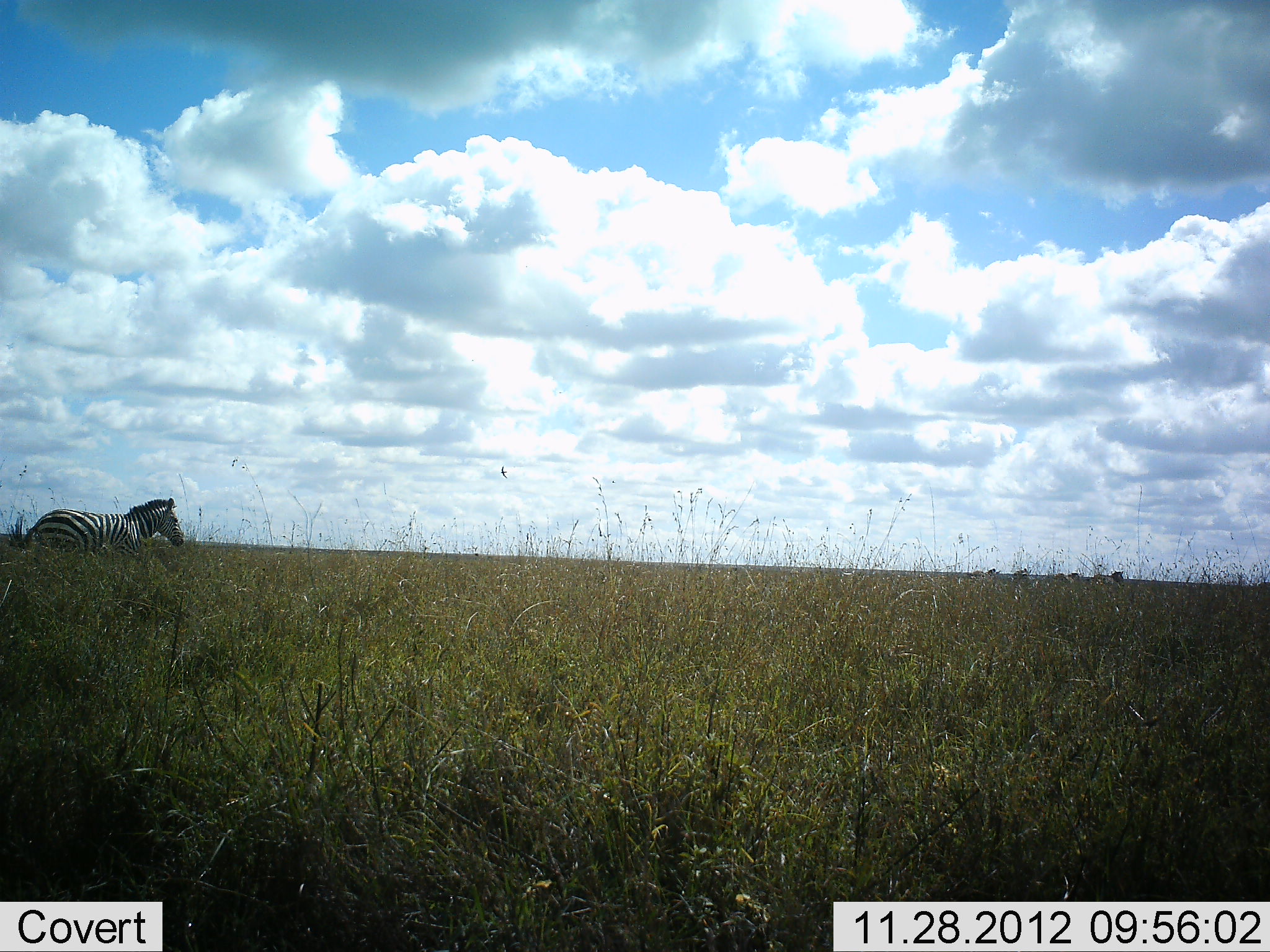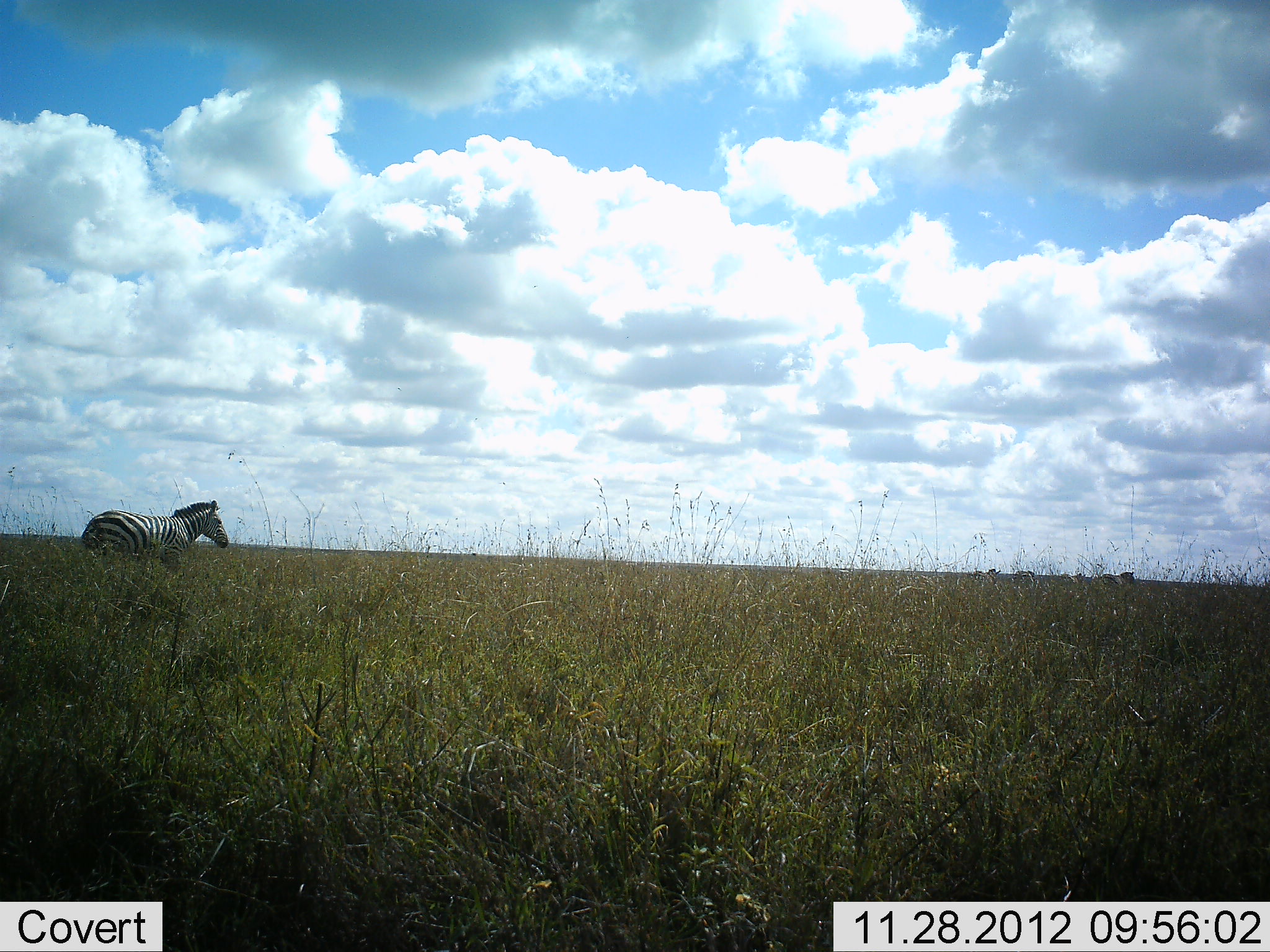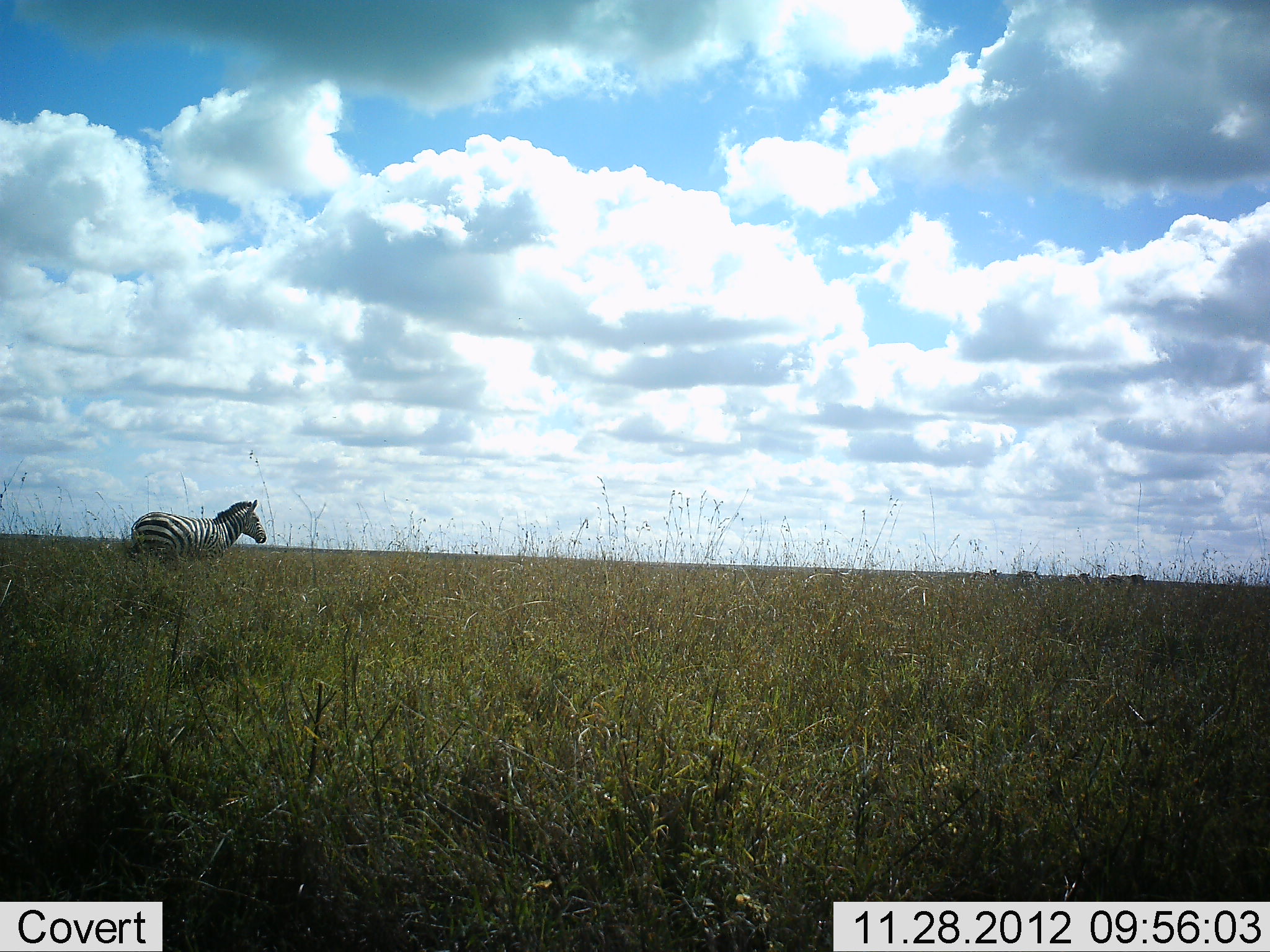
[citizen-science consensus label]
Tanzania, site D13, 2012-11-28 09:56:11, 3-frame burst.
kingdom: Animalia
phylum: Chordata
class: Mammalia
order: Perissodactyla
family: Equidae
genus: Equus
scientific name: Equus quagga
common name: plains zebra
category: zebra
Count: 1.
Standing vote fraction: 27%.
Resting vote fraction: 0%.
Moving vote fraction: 73%.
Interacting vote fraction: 0%.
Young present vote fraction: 0%.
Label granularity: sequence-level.